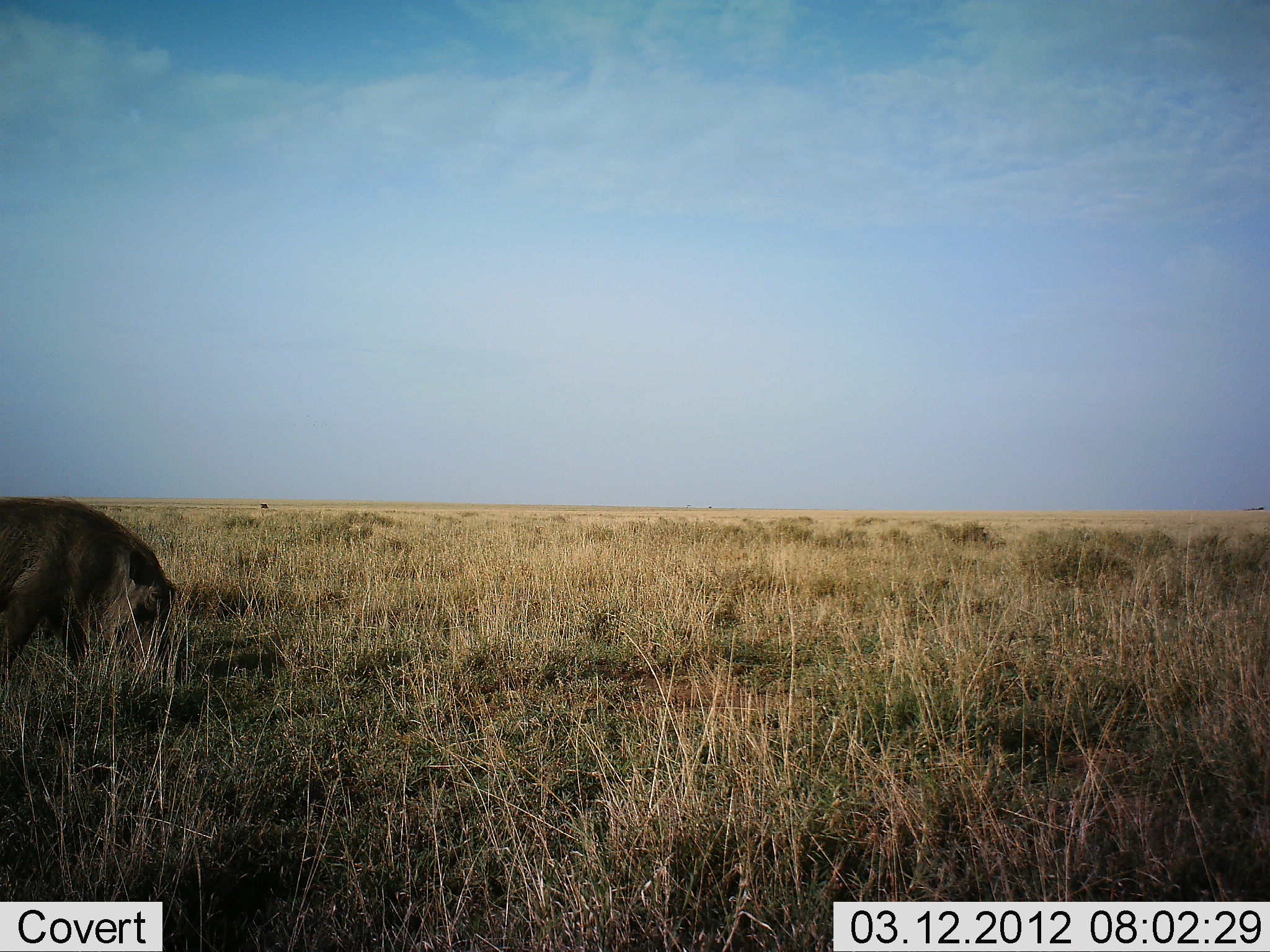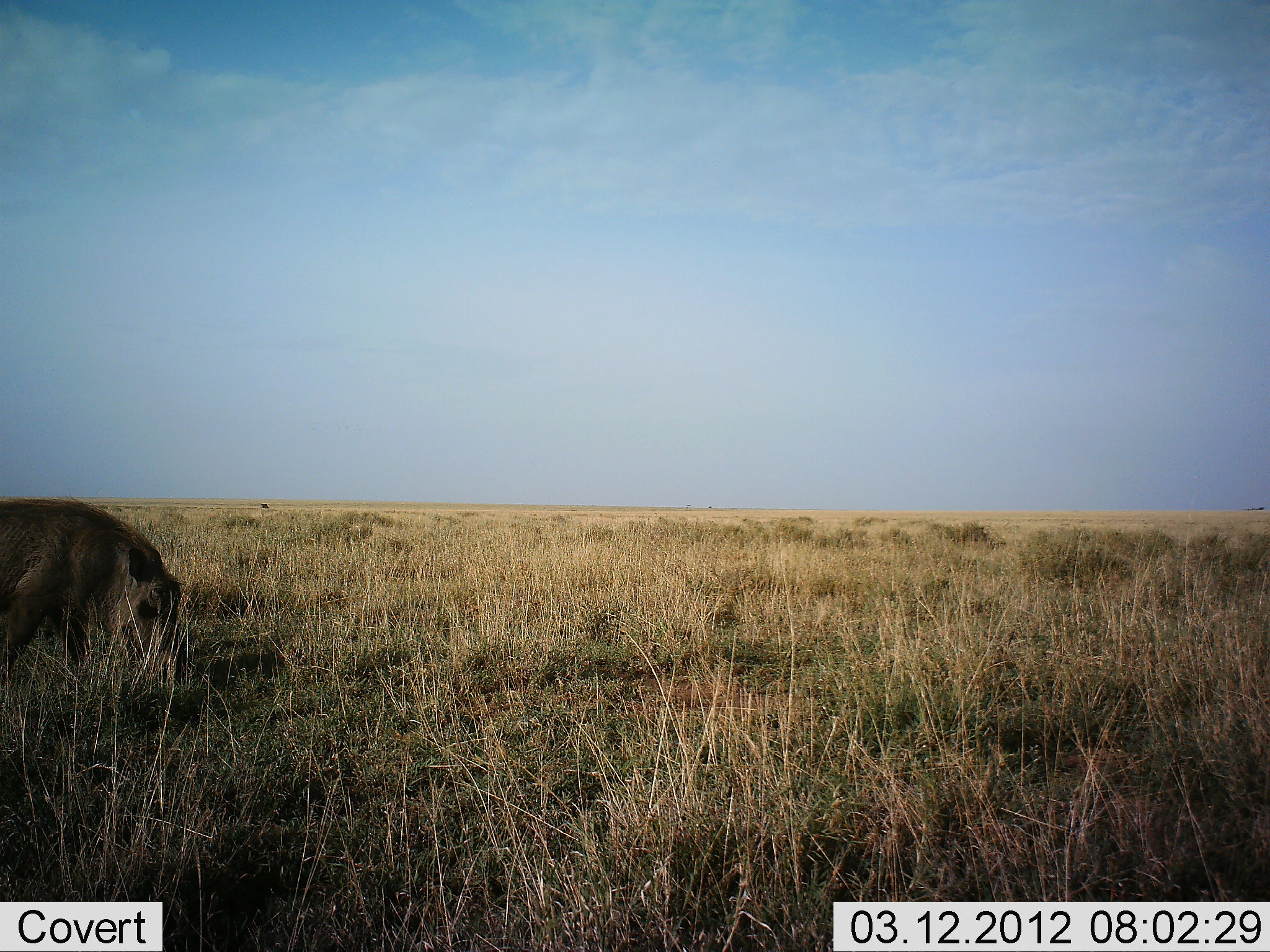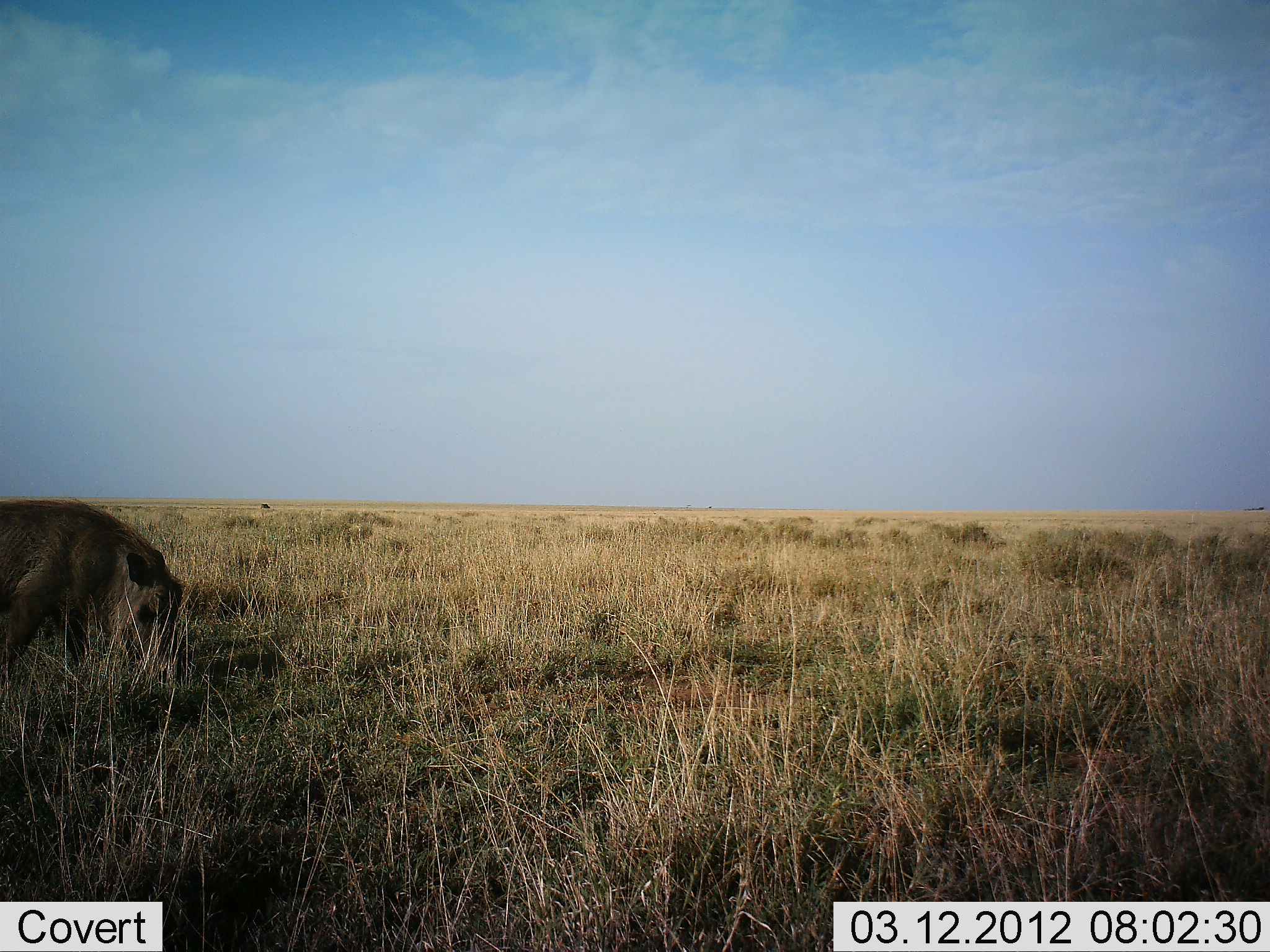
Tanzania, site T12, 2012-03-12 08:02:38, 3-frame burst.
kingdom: Animalia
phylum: Chordata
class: Mammalia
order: Artiodactyla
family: Suidae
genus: Phacochoerus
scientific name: Phacochoerus africanus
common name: warthog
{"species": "warthog (Phacochoerus africanus)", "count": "1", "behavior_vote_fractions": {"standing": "6%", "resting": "0%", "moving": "6%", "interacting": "0%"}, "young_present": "0%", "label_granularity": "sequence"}